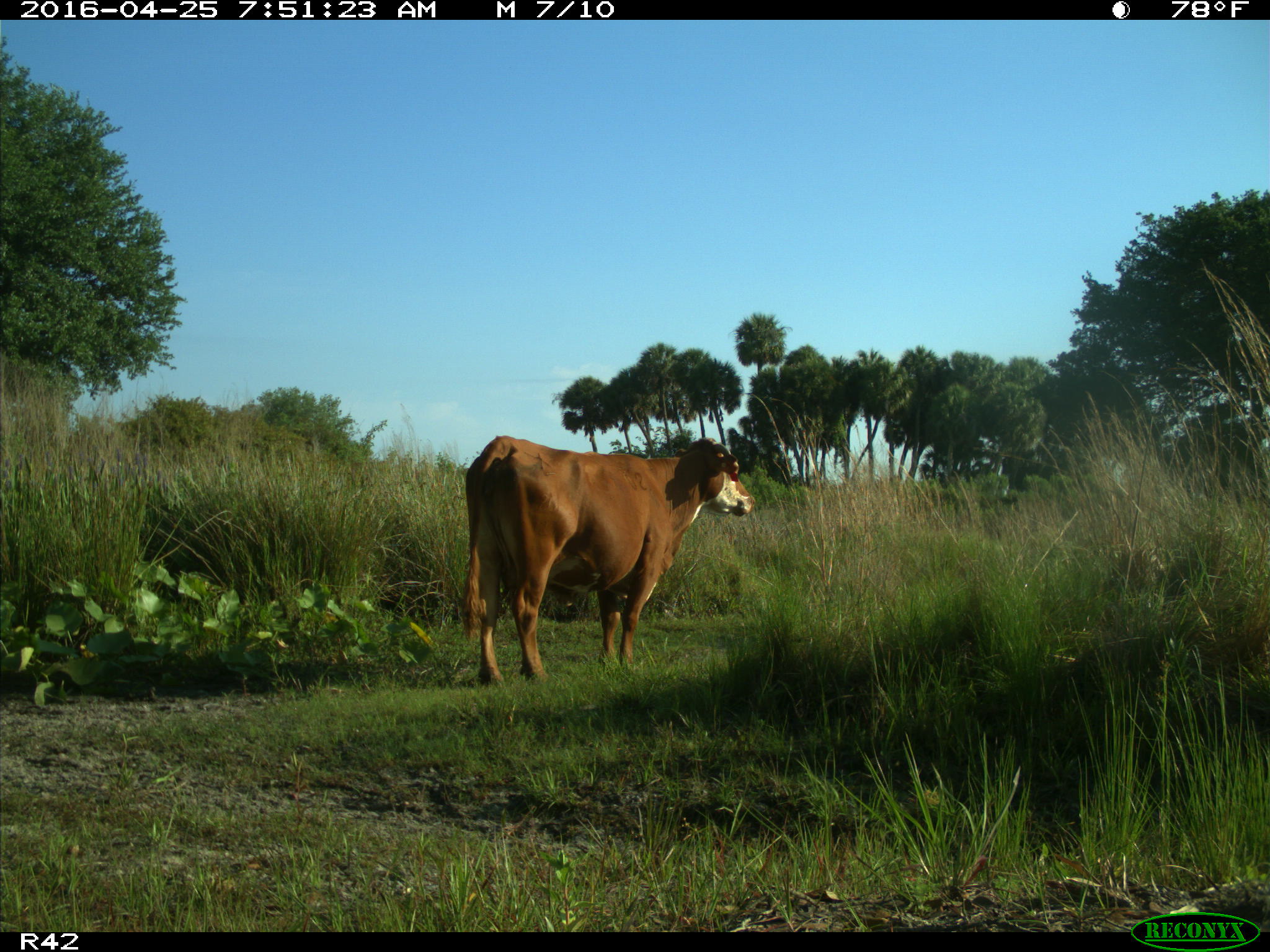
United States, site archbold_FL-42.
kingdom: Animalia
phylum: Chordata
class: Mammalia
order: Artiodactyla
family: Bovidae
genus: Bos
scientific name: Bos taurus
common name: domestic cow